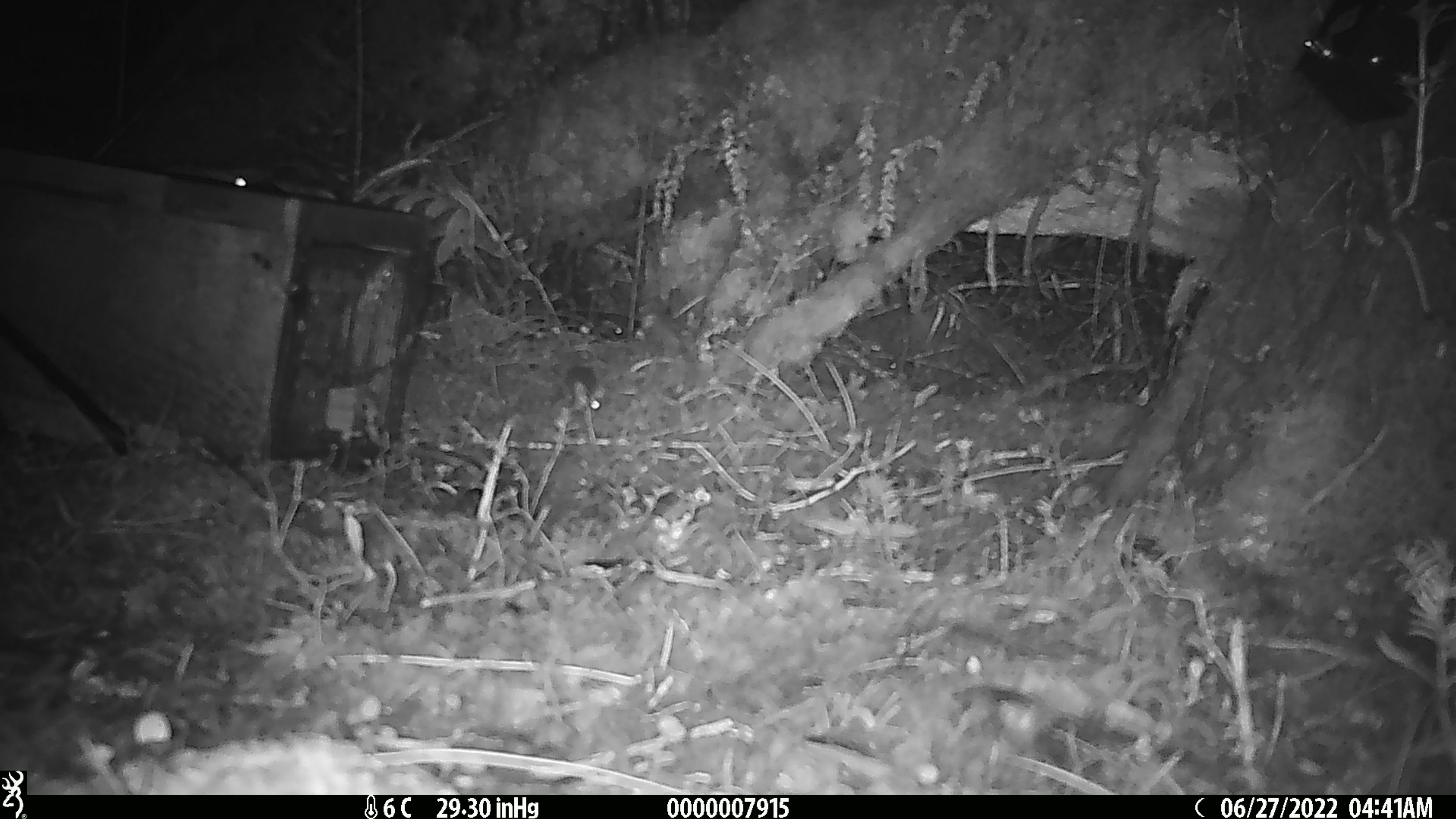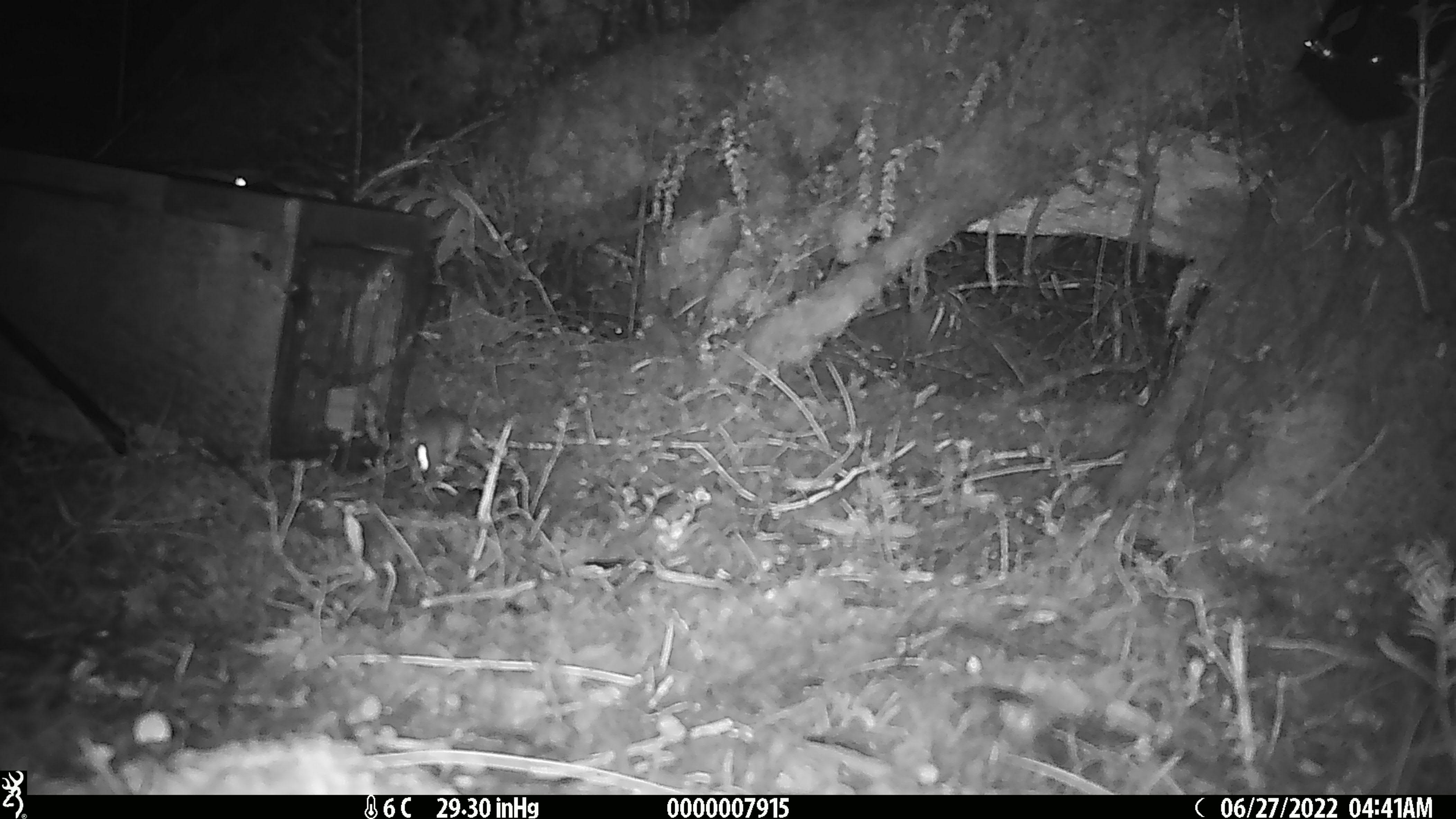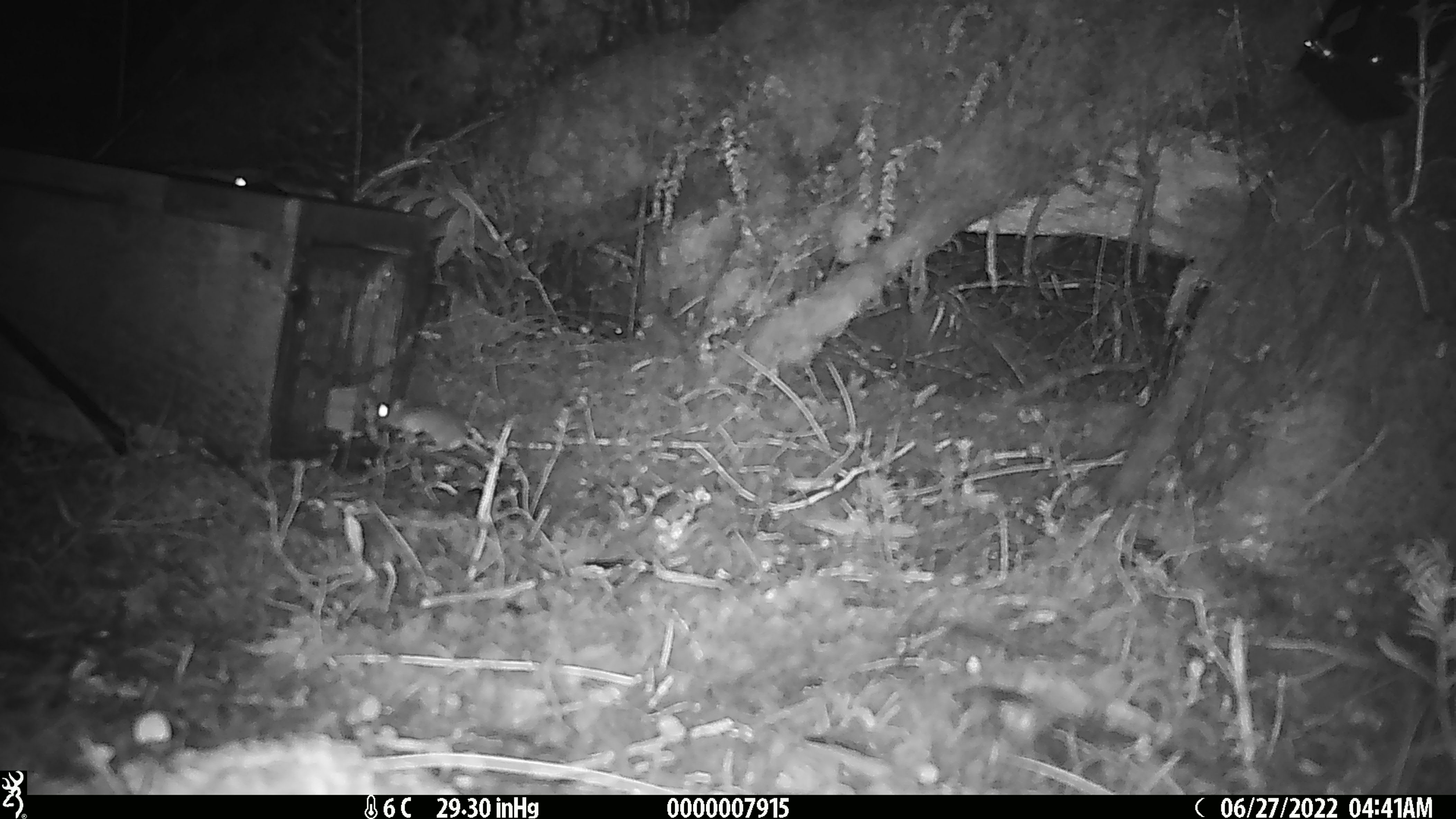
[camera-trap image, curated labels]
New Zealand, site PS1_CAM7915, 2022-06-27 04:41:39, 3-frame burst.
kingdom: Animalia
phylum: Chordata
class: Mammalia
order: Rodentia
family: Muridae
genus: Mus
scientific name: Mus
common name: mouse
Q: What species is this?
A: Mouse (Mus).